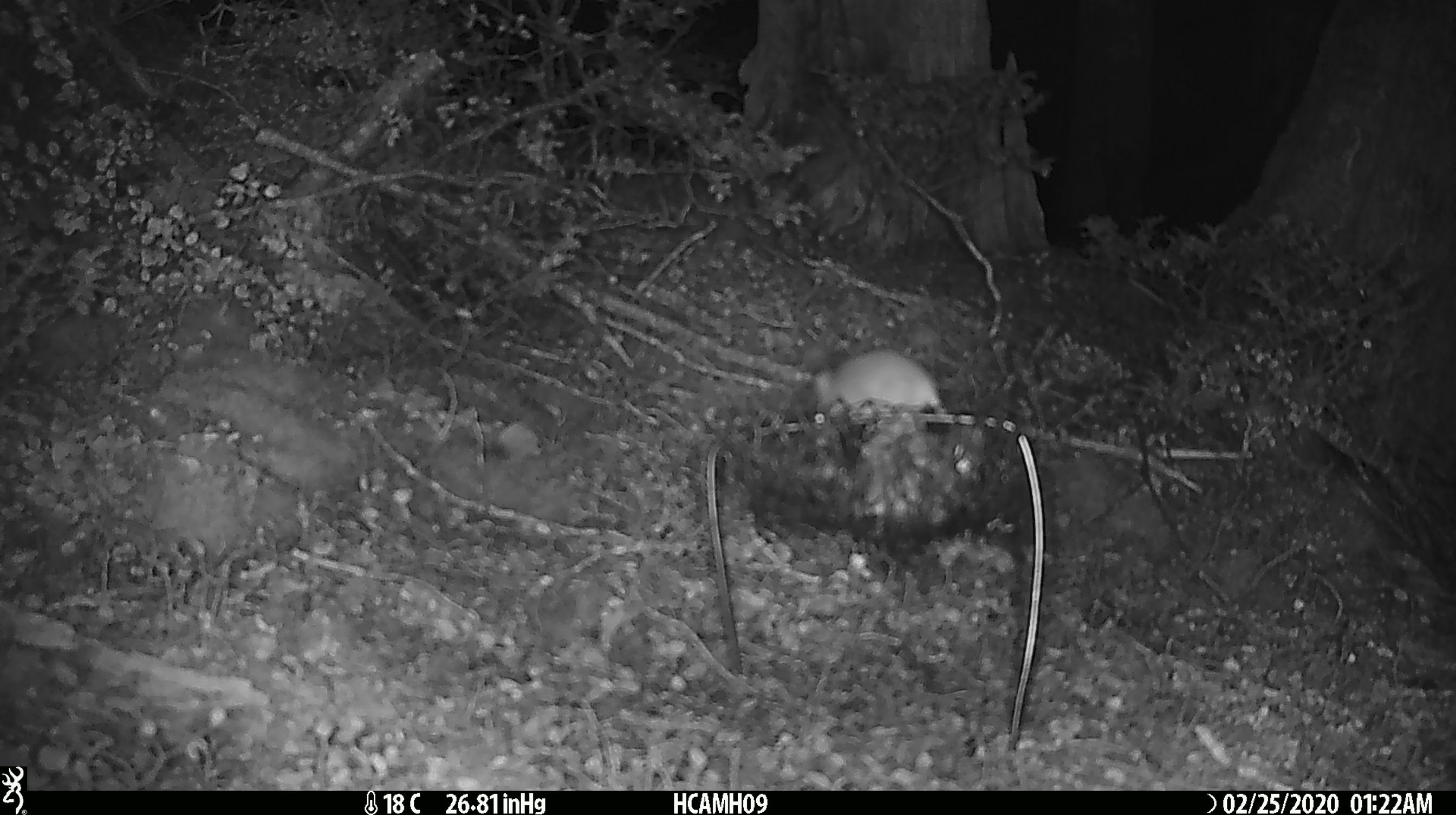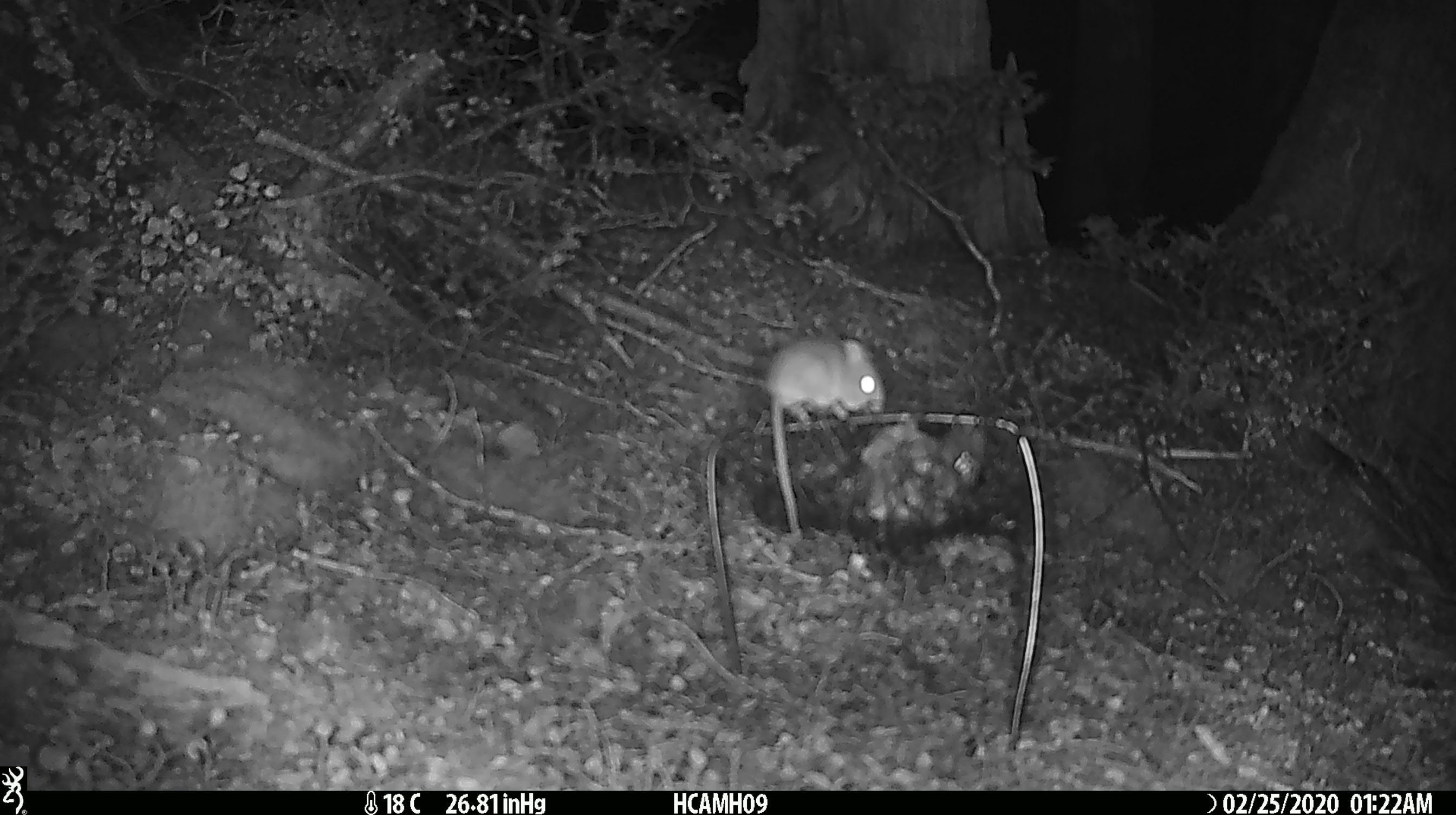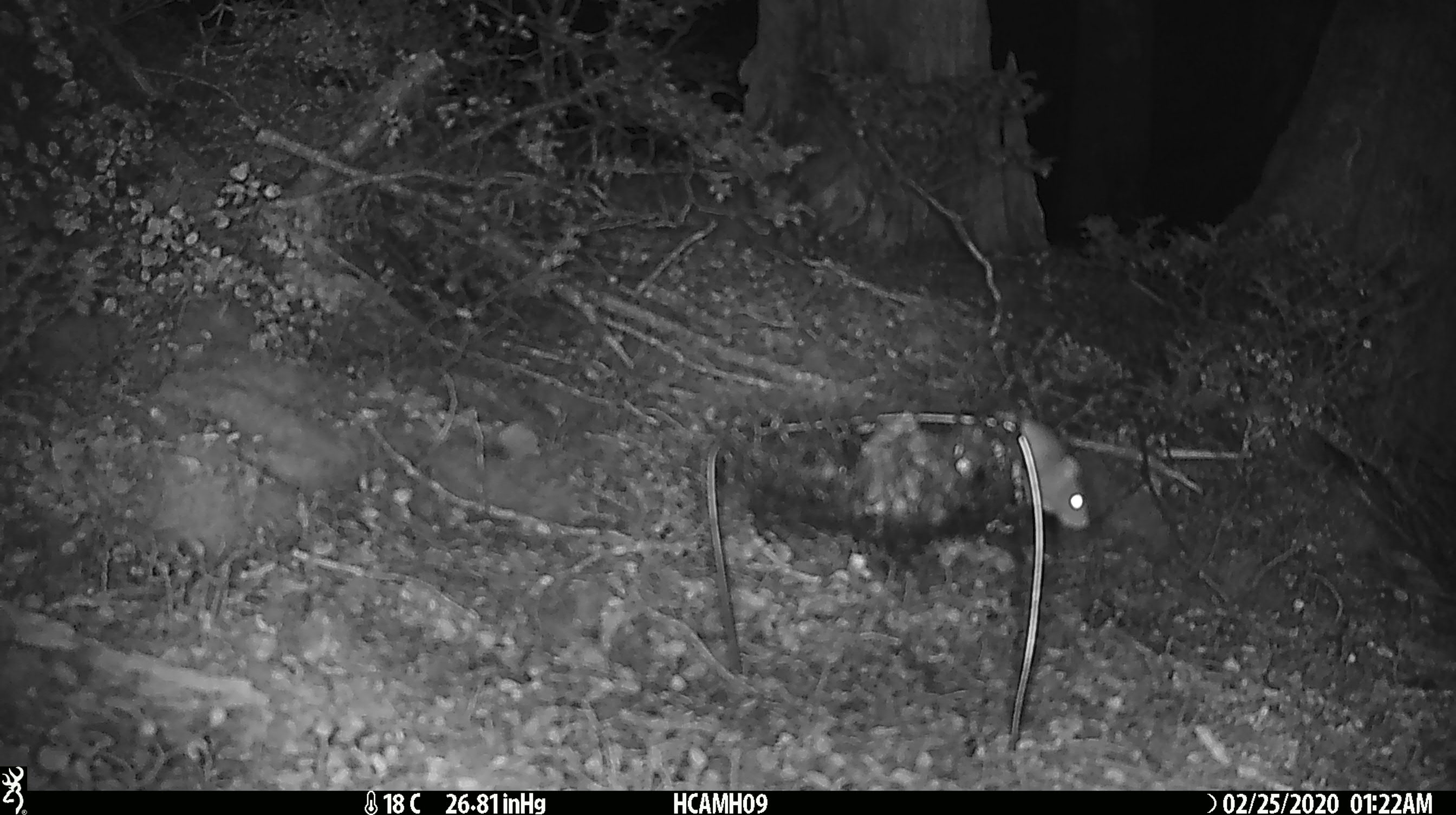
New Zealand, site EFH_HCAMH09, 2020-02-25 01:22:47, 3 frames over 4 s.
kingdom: Animalia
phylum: Chordata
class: Mammalia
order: Rodentia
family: Muridae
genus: Mus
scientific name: Mus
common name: mouse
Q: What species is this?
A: Mouse (Mus).